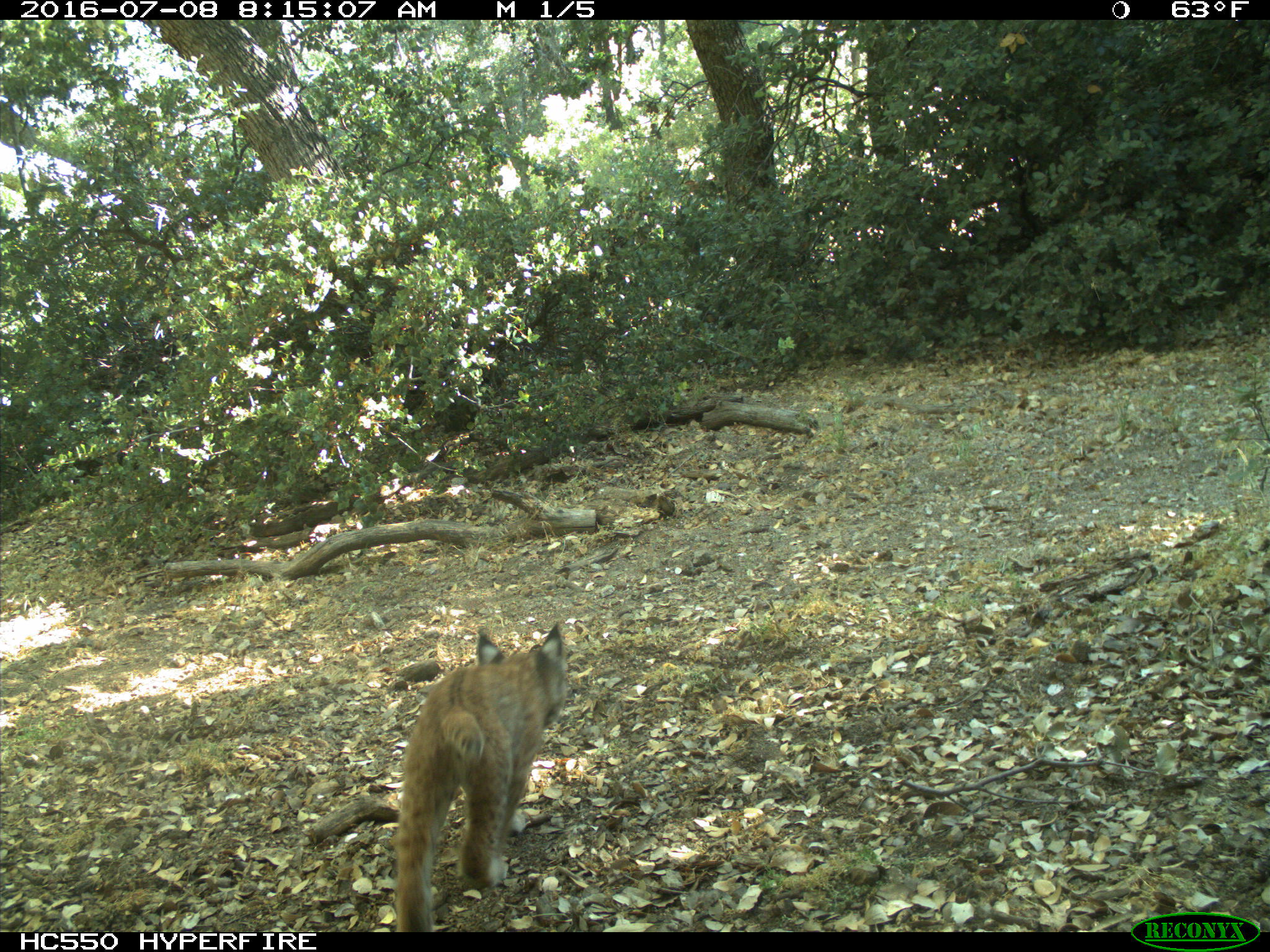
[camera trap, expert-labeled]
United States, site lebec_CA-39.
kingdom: Animalia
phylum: Chordata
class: Mammalia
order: Carnivora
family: Felidae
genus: Lynx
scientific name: Lynx rufus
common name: bobcat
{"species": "Lynx rufus (bobcat)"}